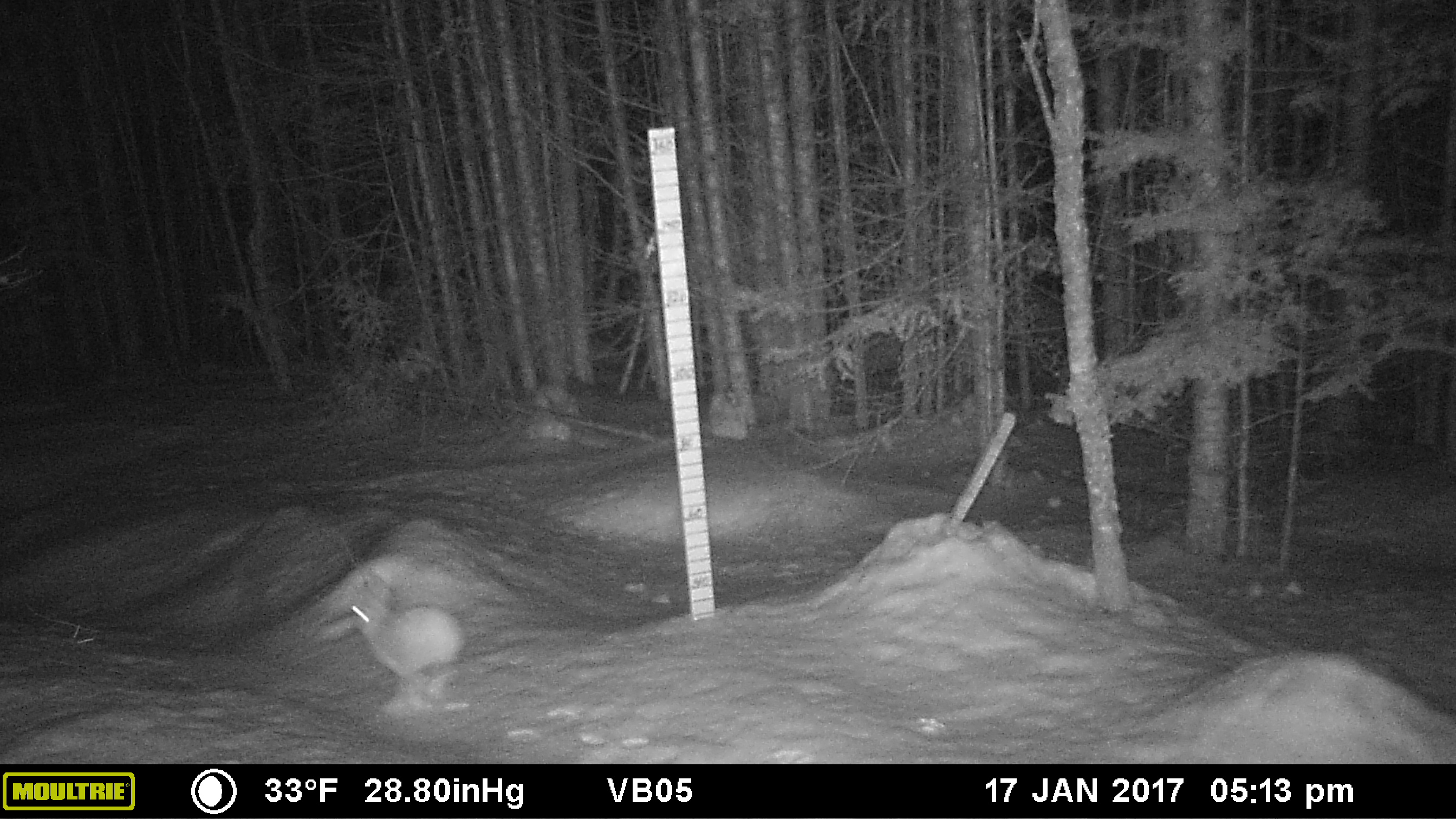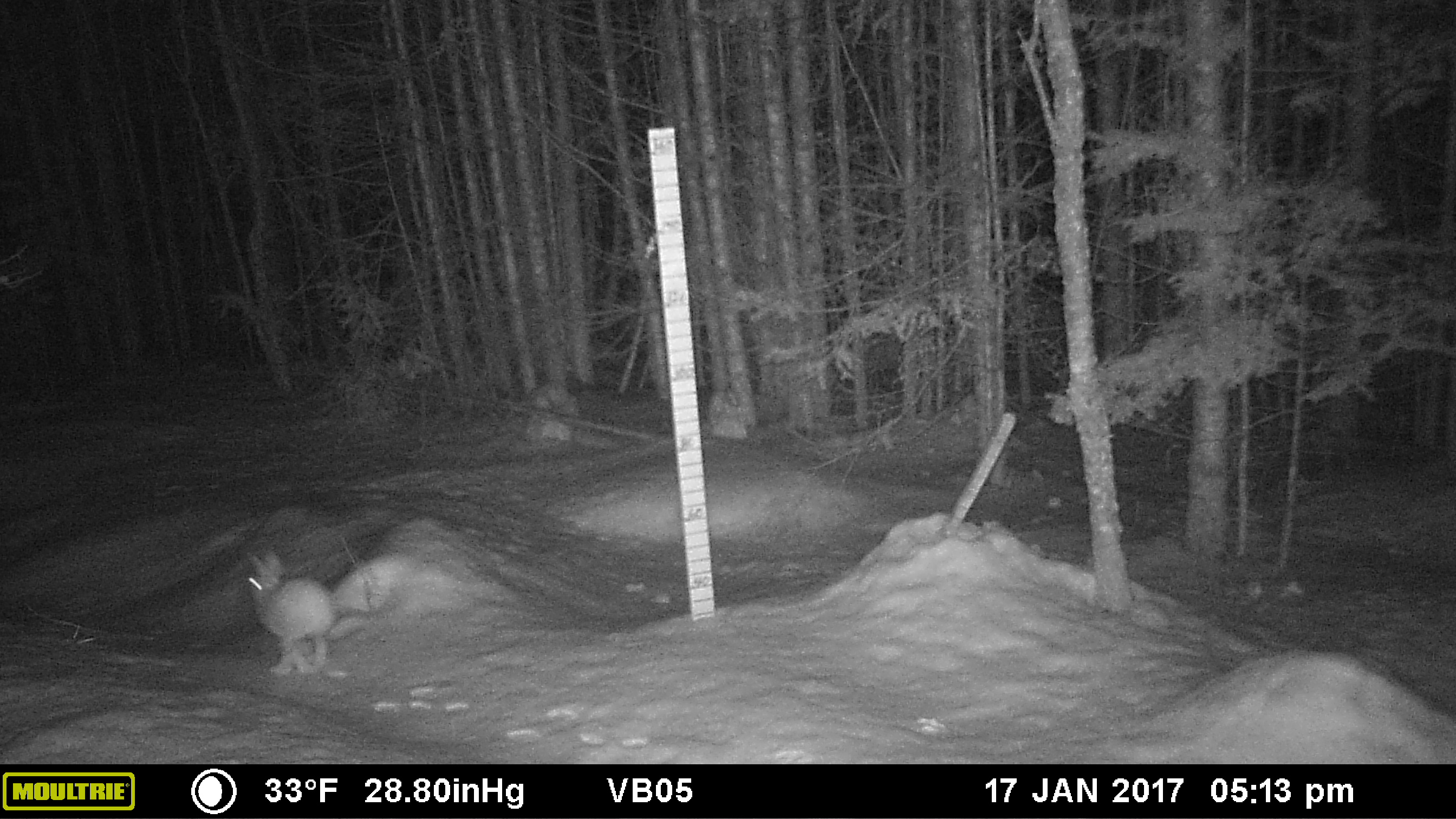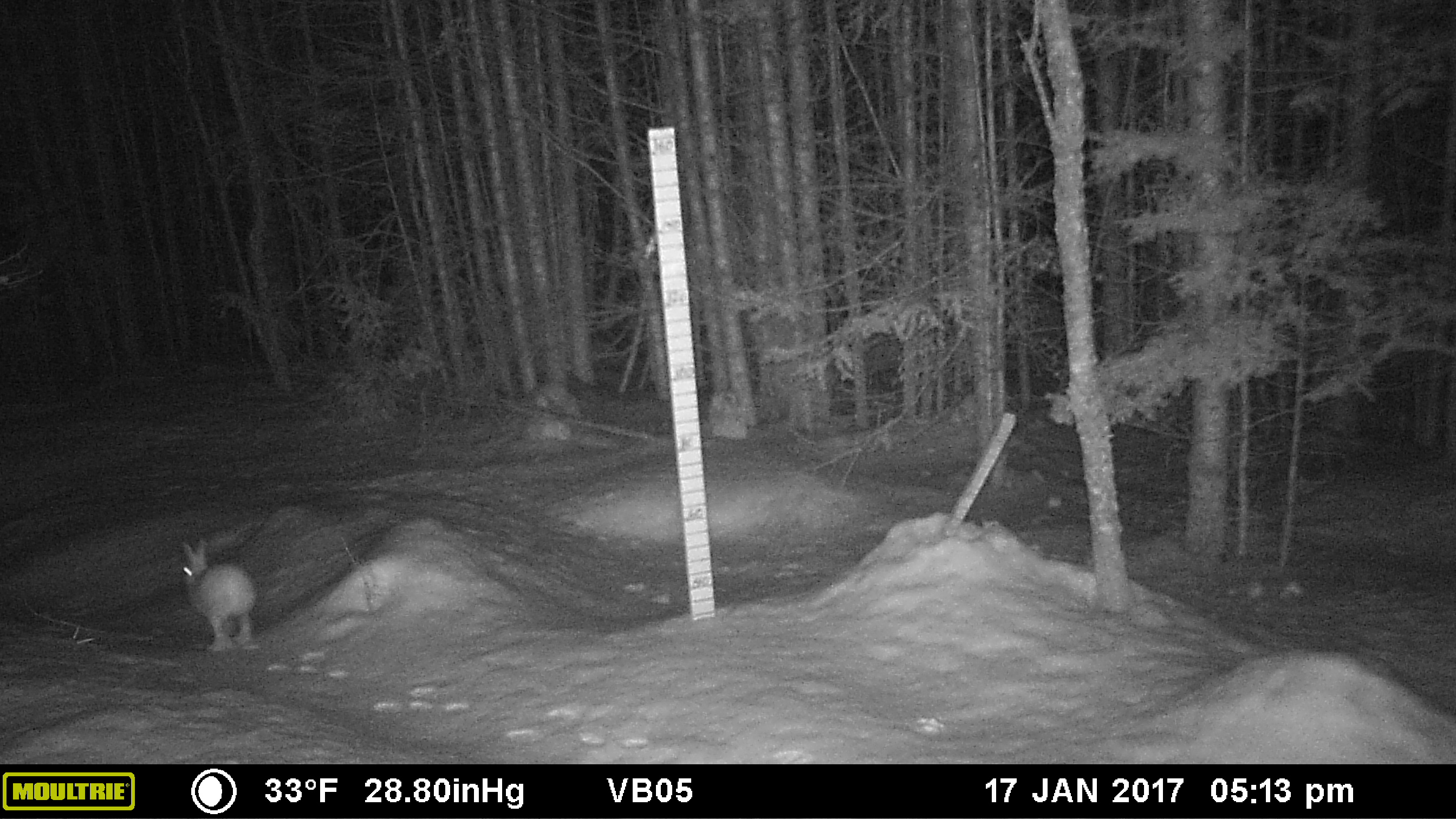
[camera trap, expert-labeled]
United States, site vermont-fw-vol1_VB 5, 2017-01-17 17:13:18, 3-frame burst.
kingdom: Animalia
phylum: Chordata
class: Mammalia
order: Lagomorpha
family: Leporidae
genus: Lepus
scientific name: Lepus americanus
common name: snowshoe hare